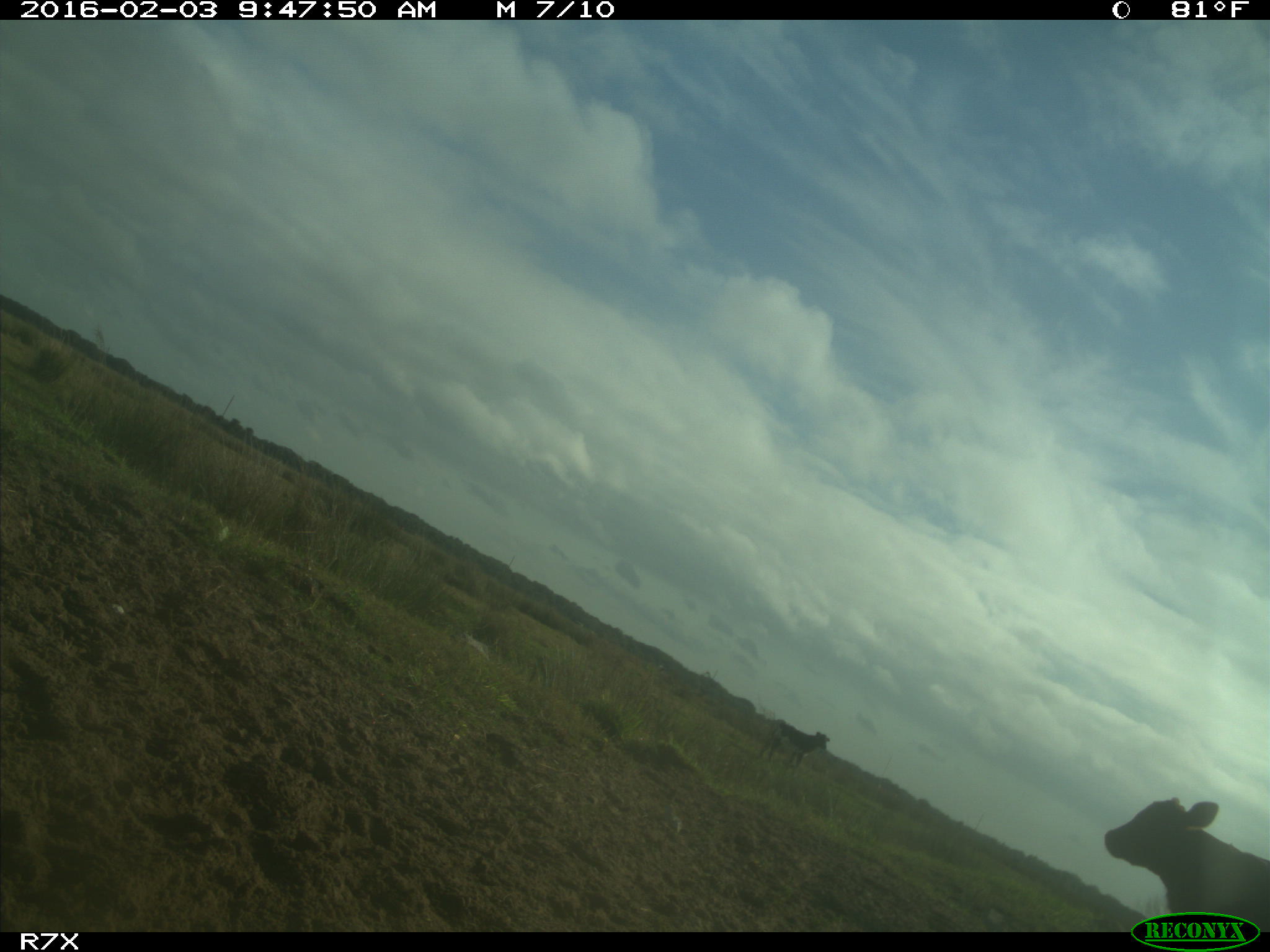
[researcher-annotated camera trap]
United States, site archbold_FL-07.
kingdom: Animalia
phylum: Chordata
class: Mammalia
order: Artiodactyla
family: Bovidae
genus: Bos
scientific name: Bos taurus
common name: domestic cow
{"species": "Bos taurus (domestic cow)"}